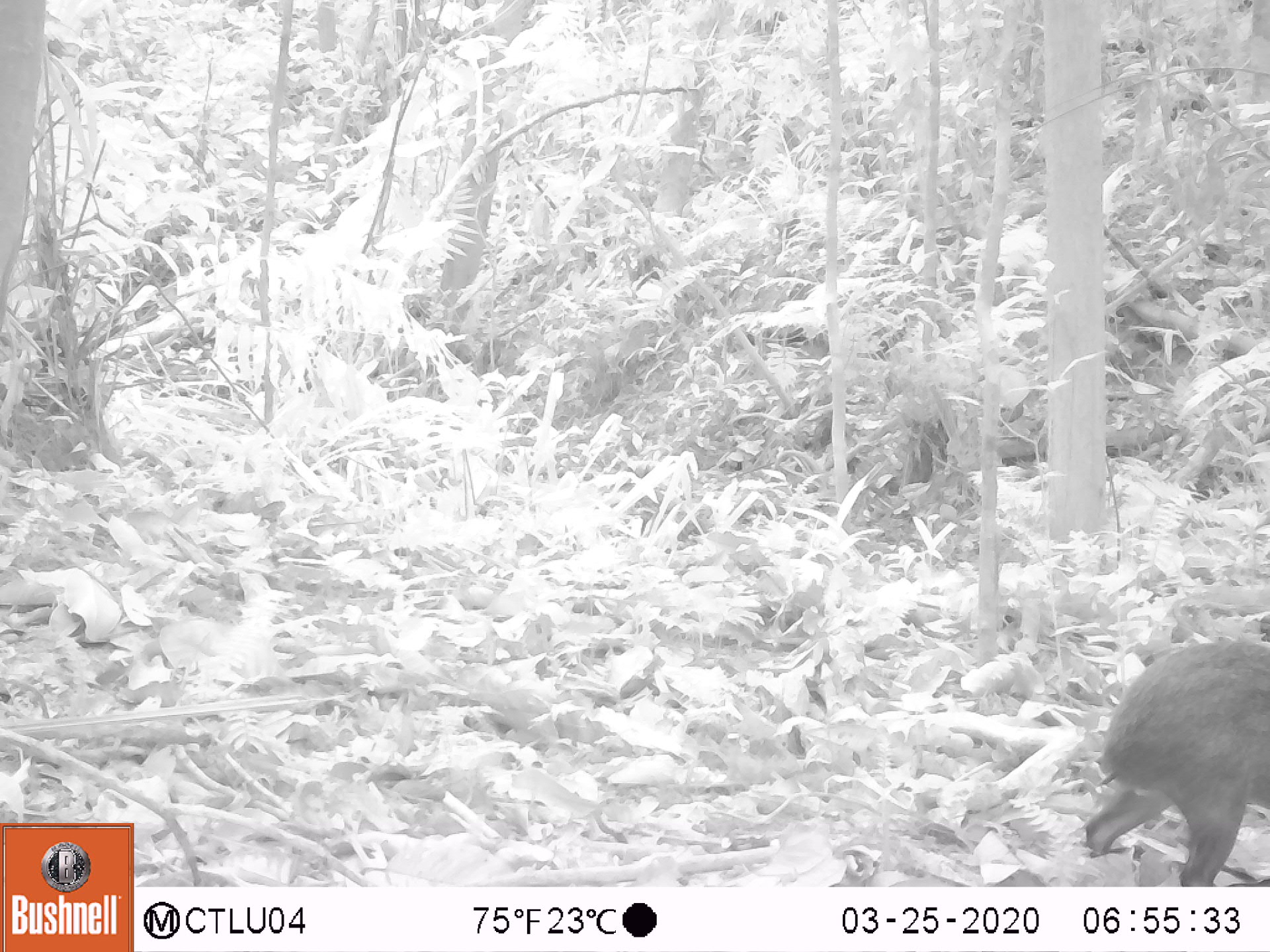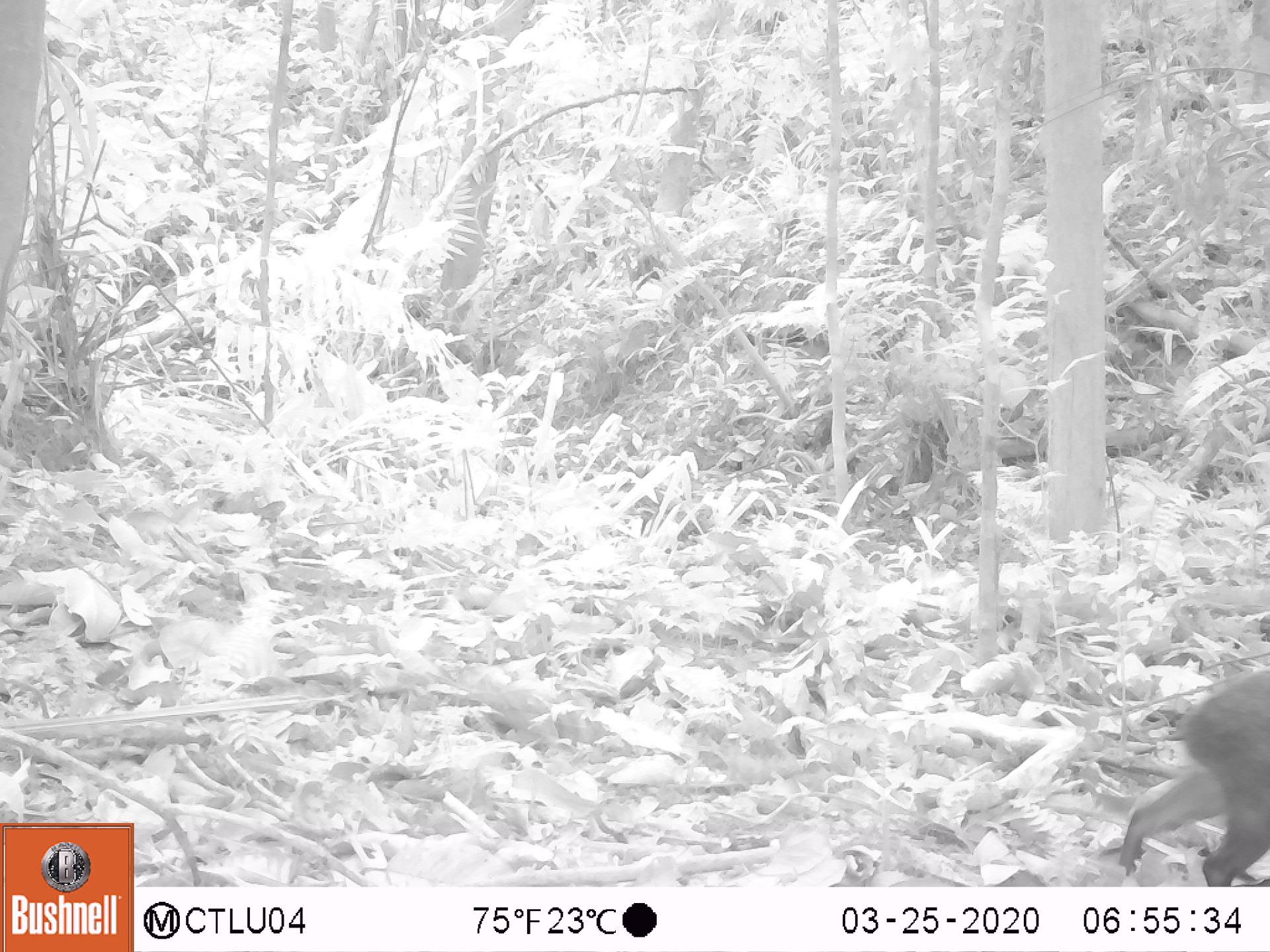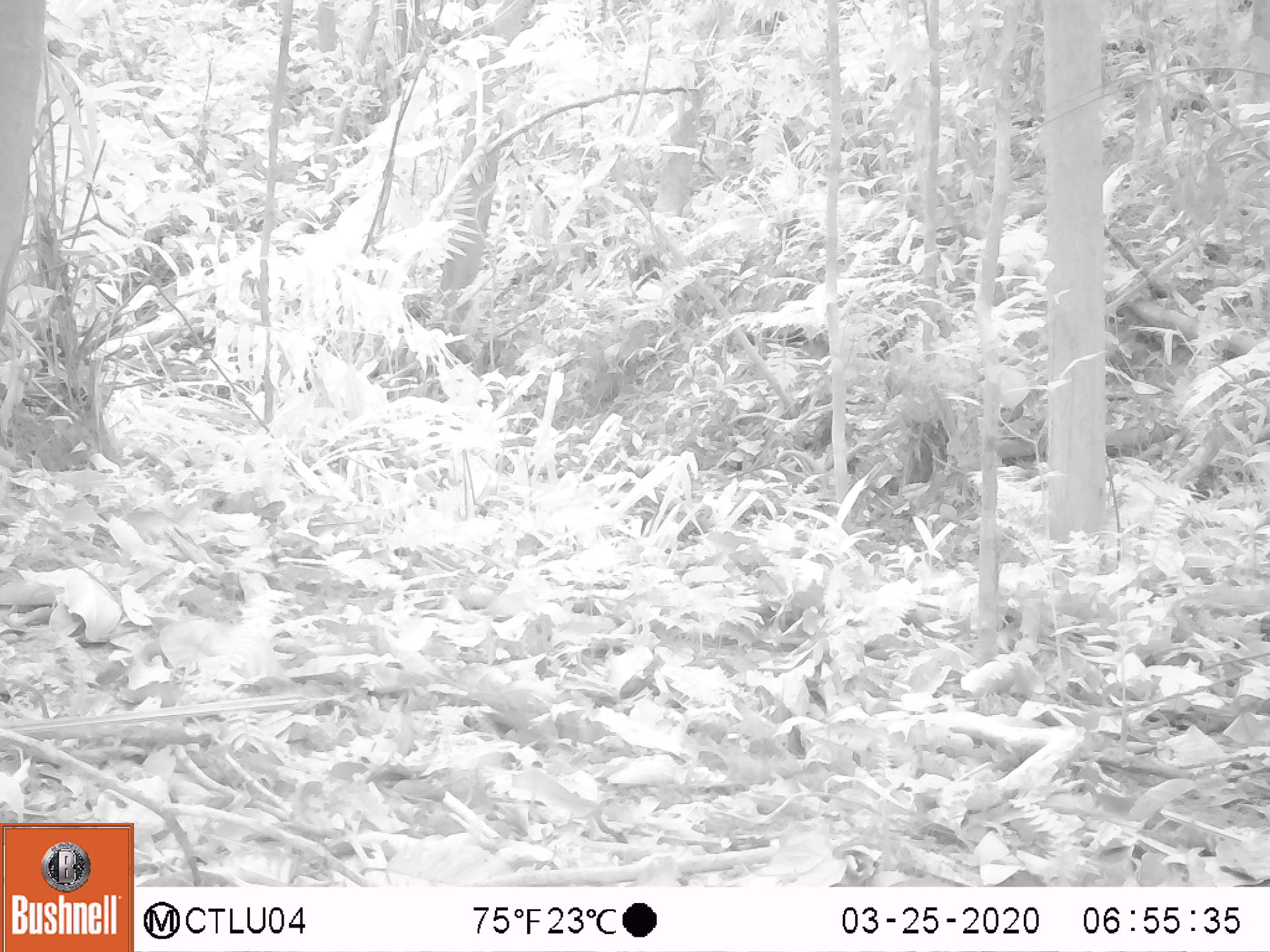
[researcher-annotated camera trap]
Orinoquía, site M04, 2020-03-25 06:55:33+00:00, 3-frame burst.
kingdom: Animalia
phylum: Chordata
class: Mammalia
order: Rodentia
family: Dasyproctidae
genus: Dasyprocta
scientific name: Dasyprocta fuliginosa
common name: black agouti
Black agouti (Dasyprocta fuliginosa).